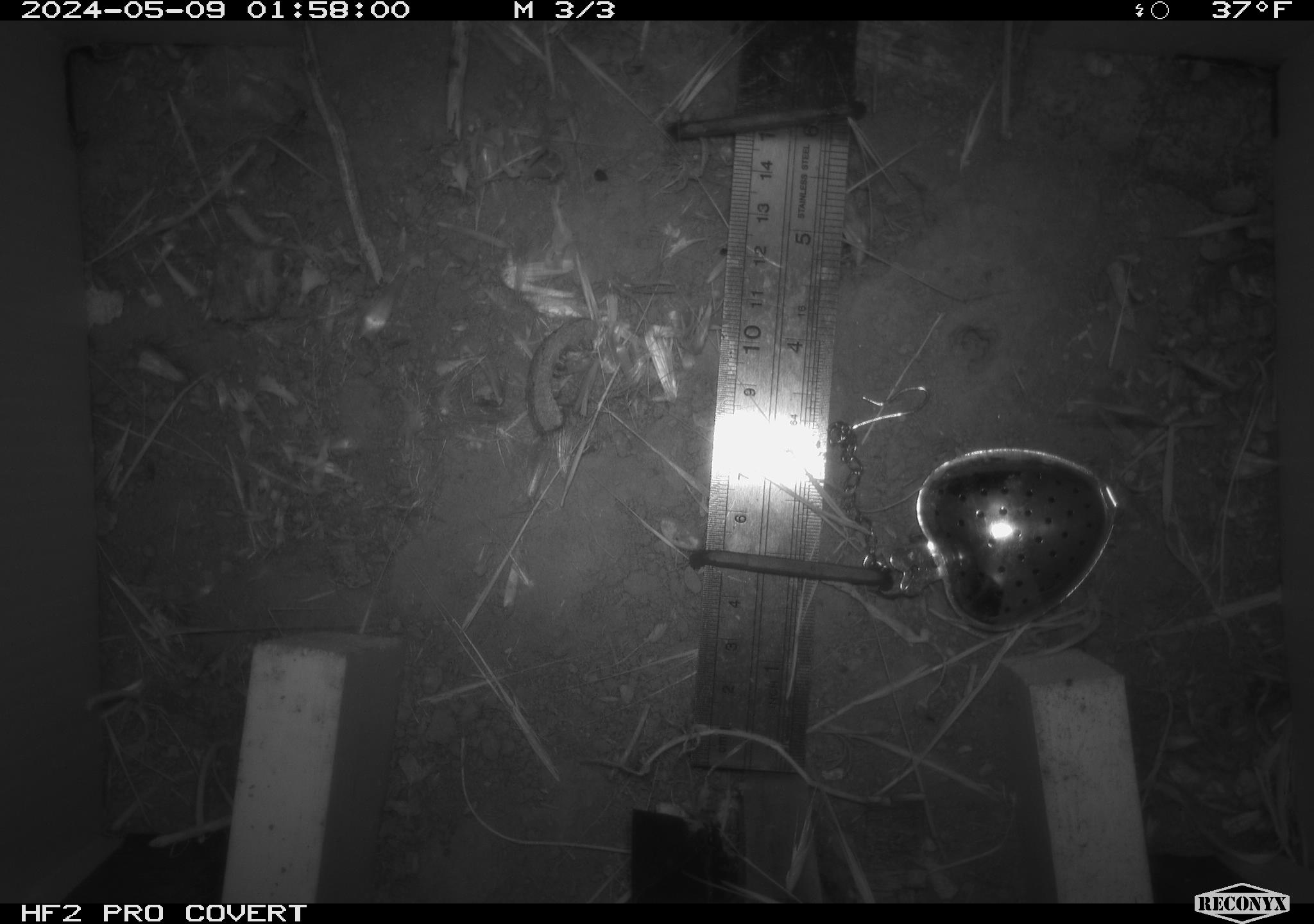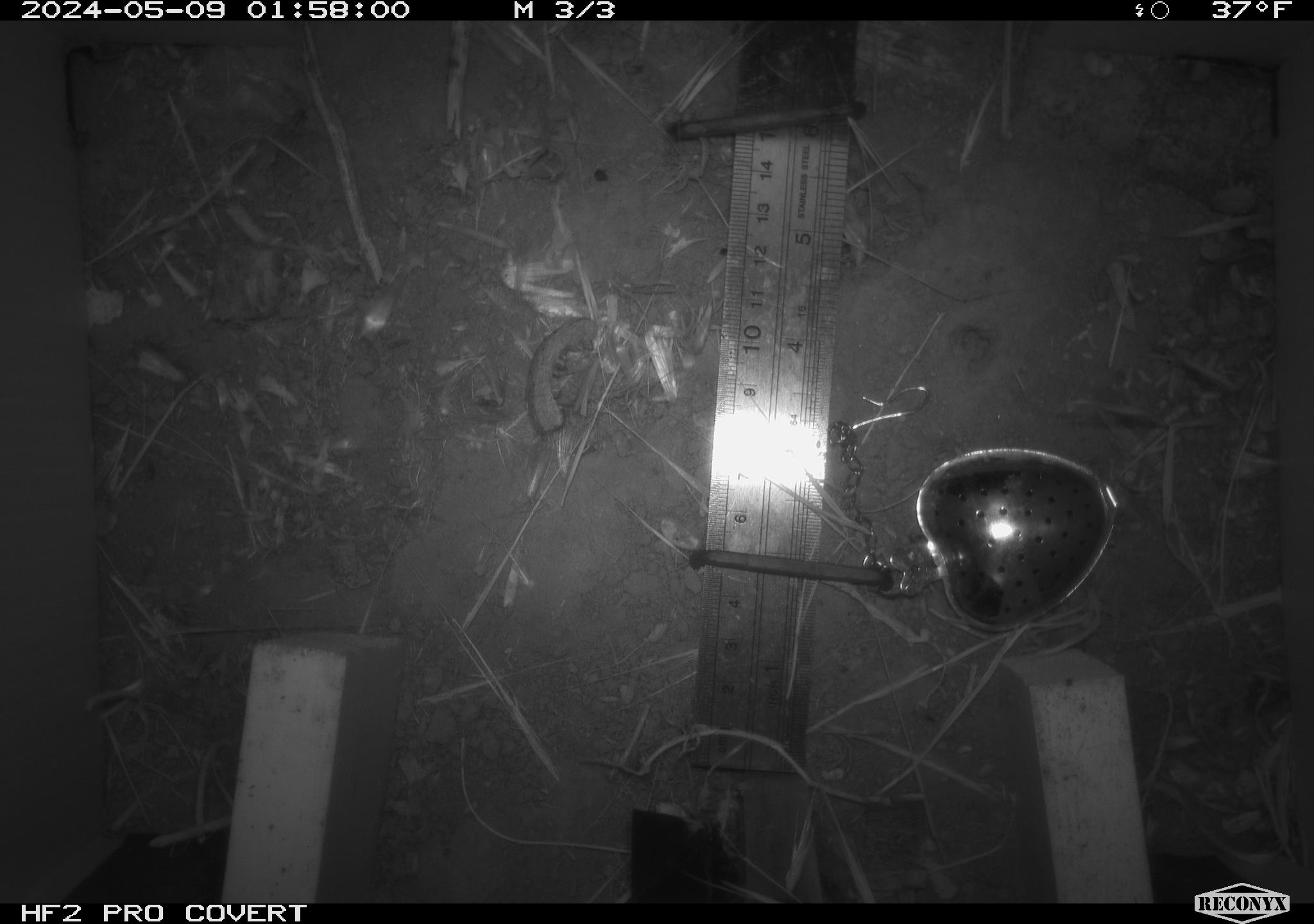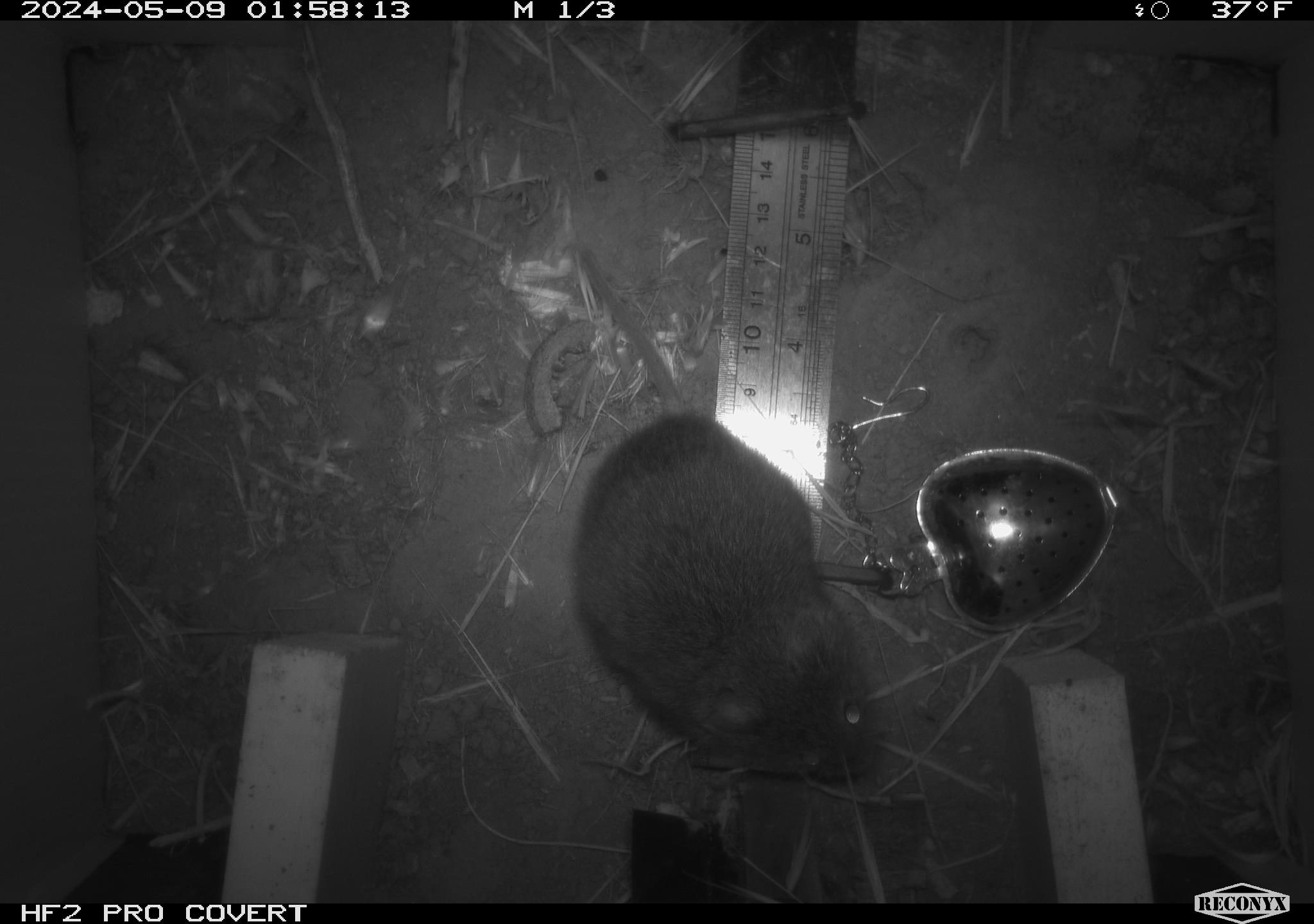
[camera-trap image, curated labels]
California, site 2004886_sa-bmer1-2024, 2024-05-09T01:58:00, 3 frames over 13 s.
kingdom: Animalia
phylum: Chordata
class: Mammalia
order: Rodentia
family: Cricetidae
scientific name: Arvicolinae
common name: voles, lemmings, and muskrats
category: arvicolinae subfamily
Arvicolinae subfamily (voles, lemmings, and muskrats) (Arvicolinae).